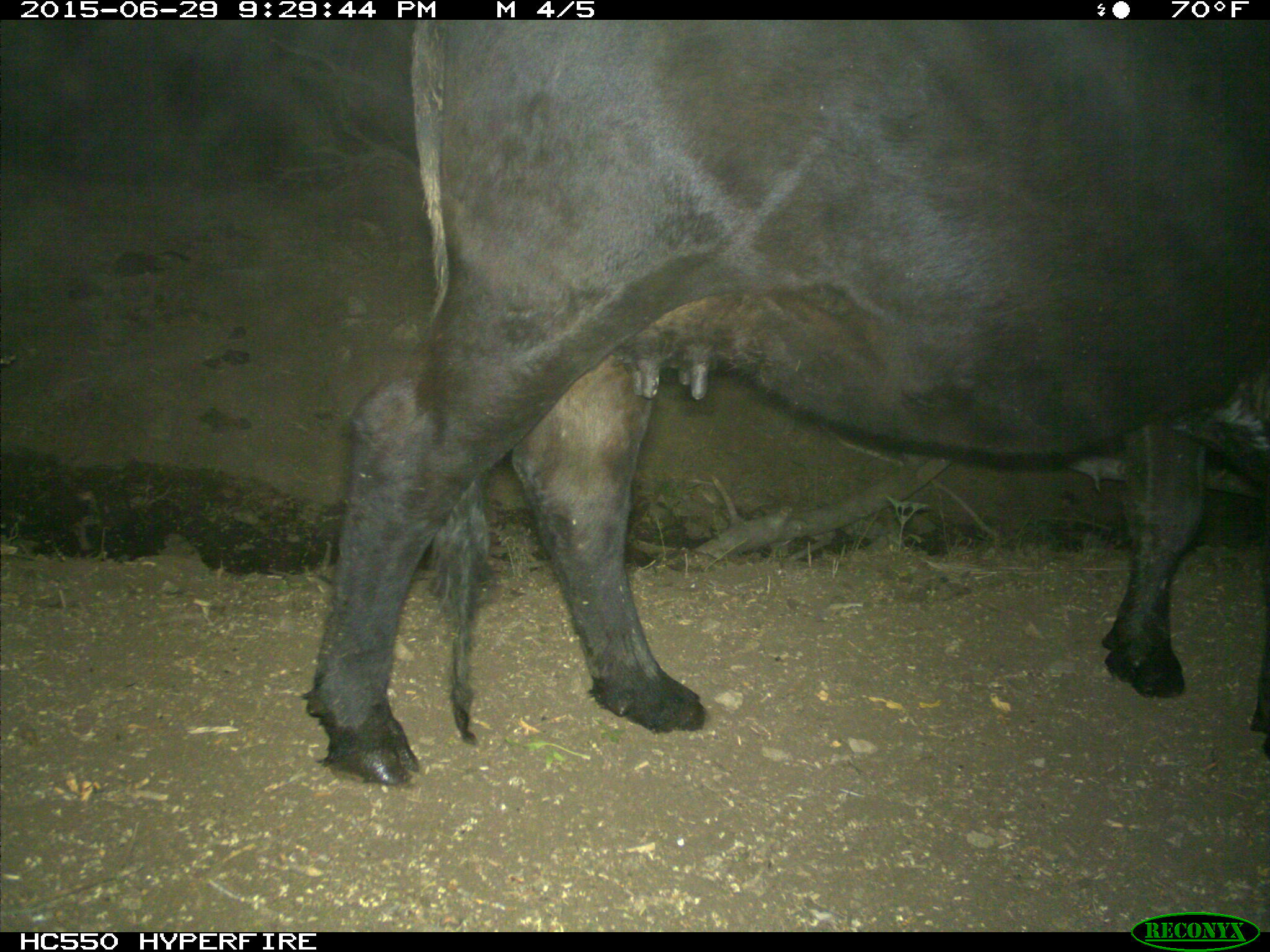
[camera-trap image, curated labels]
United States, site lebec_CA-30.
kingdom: Animalia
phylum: Chordata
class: Mammalia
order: Artiodactyla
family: Bovidae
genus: Bos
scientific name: Bos taurus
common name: domestic cow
Bos taurus (domestic cow).